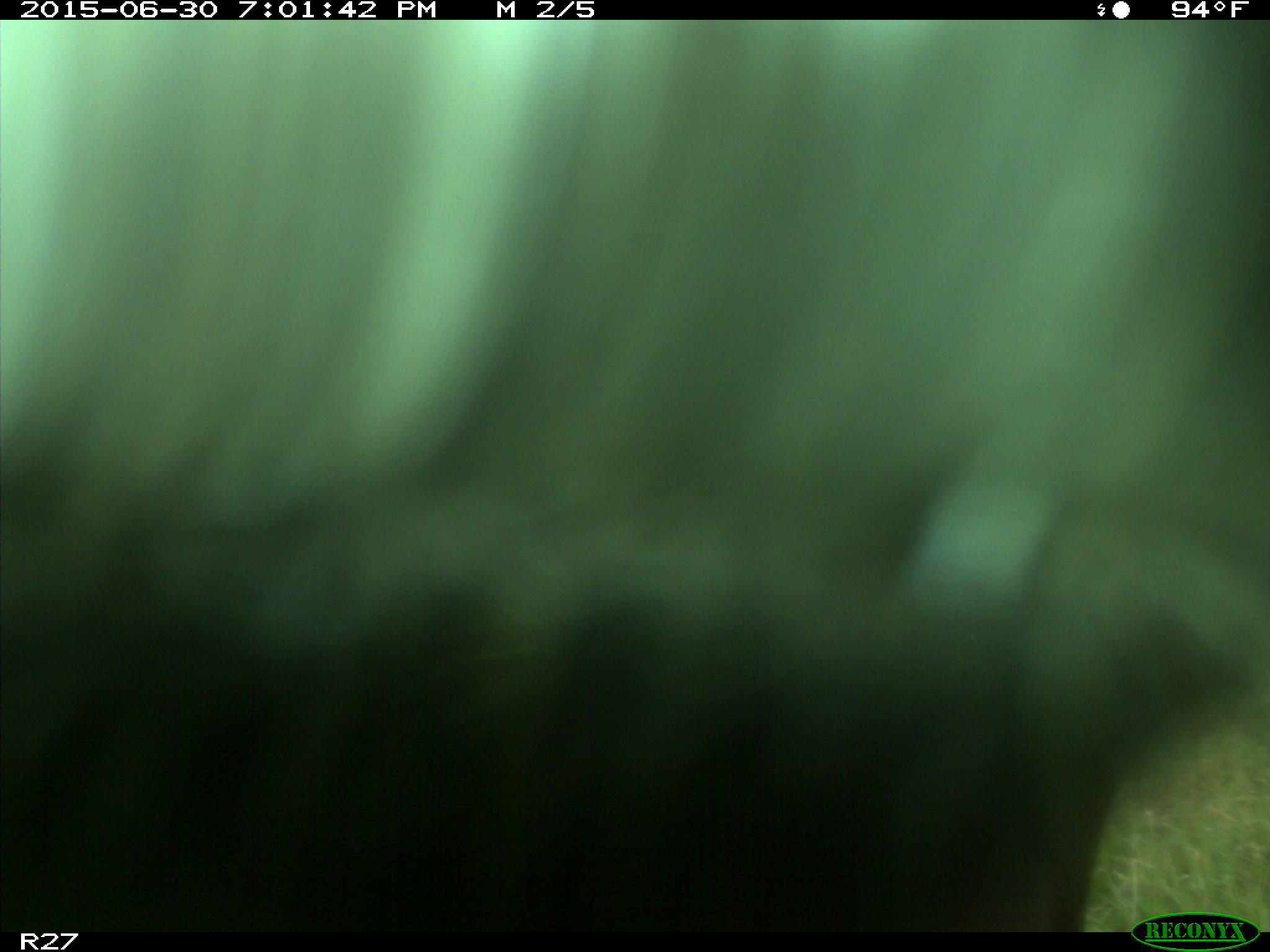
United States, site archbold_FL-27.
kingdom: Animalia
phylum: Chordata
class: Mammalia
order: Artiodactyla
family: Bovidae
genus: Bos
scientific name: Bos taurus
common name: domestic cow